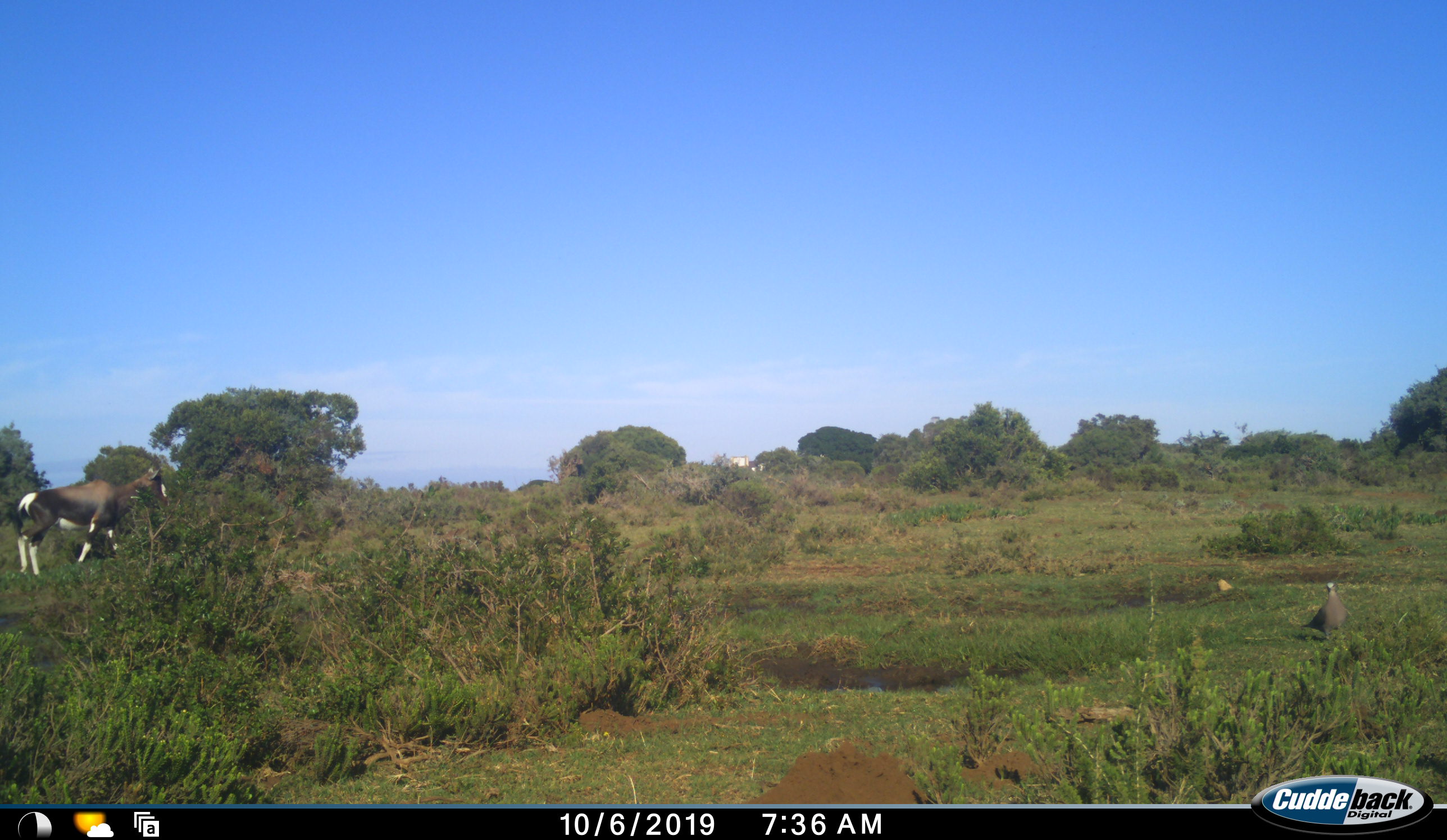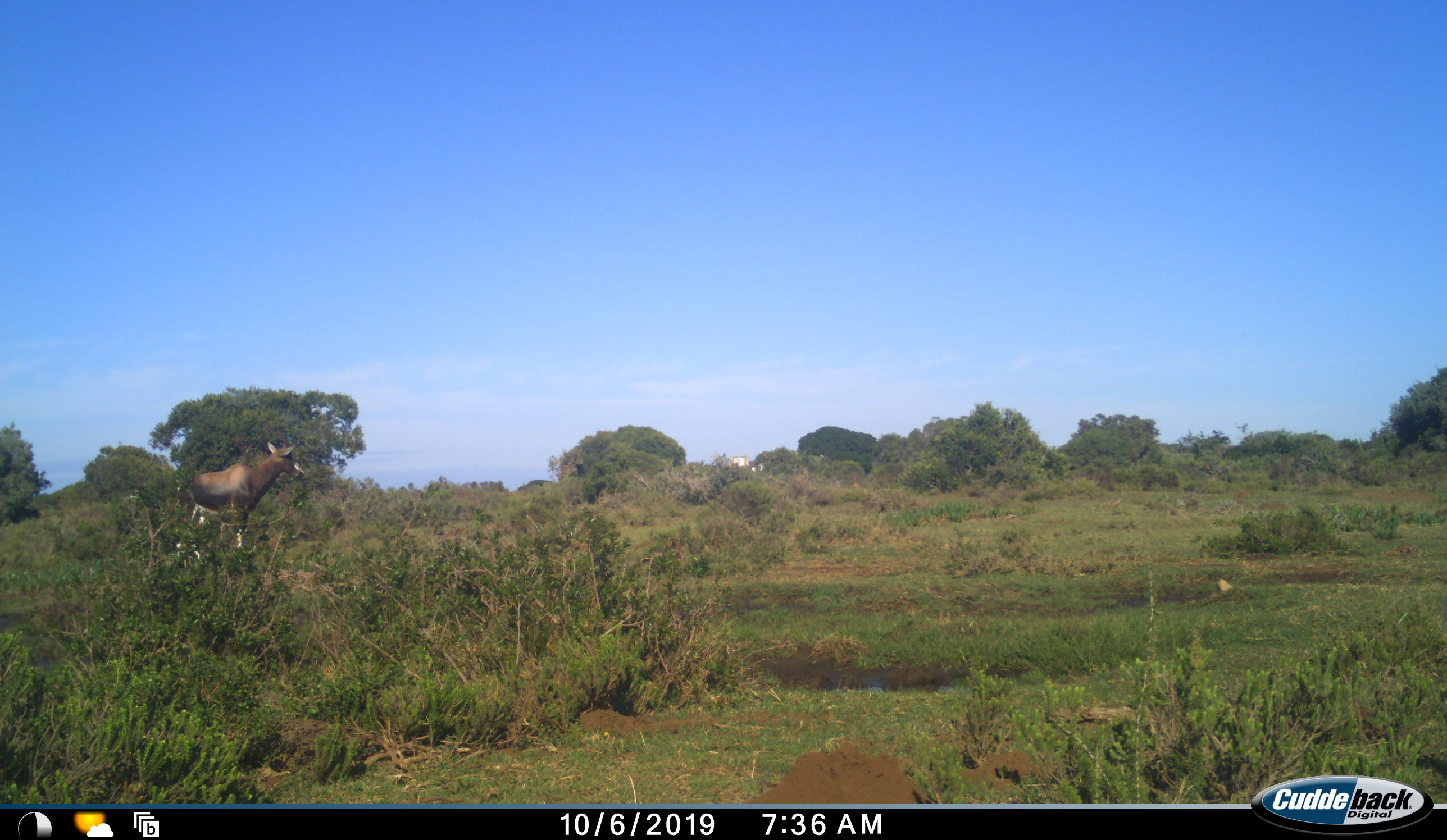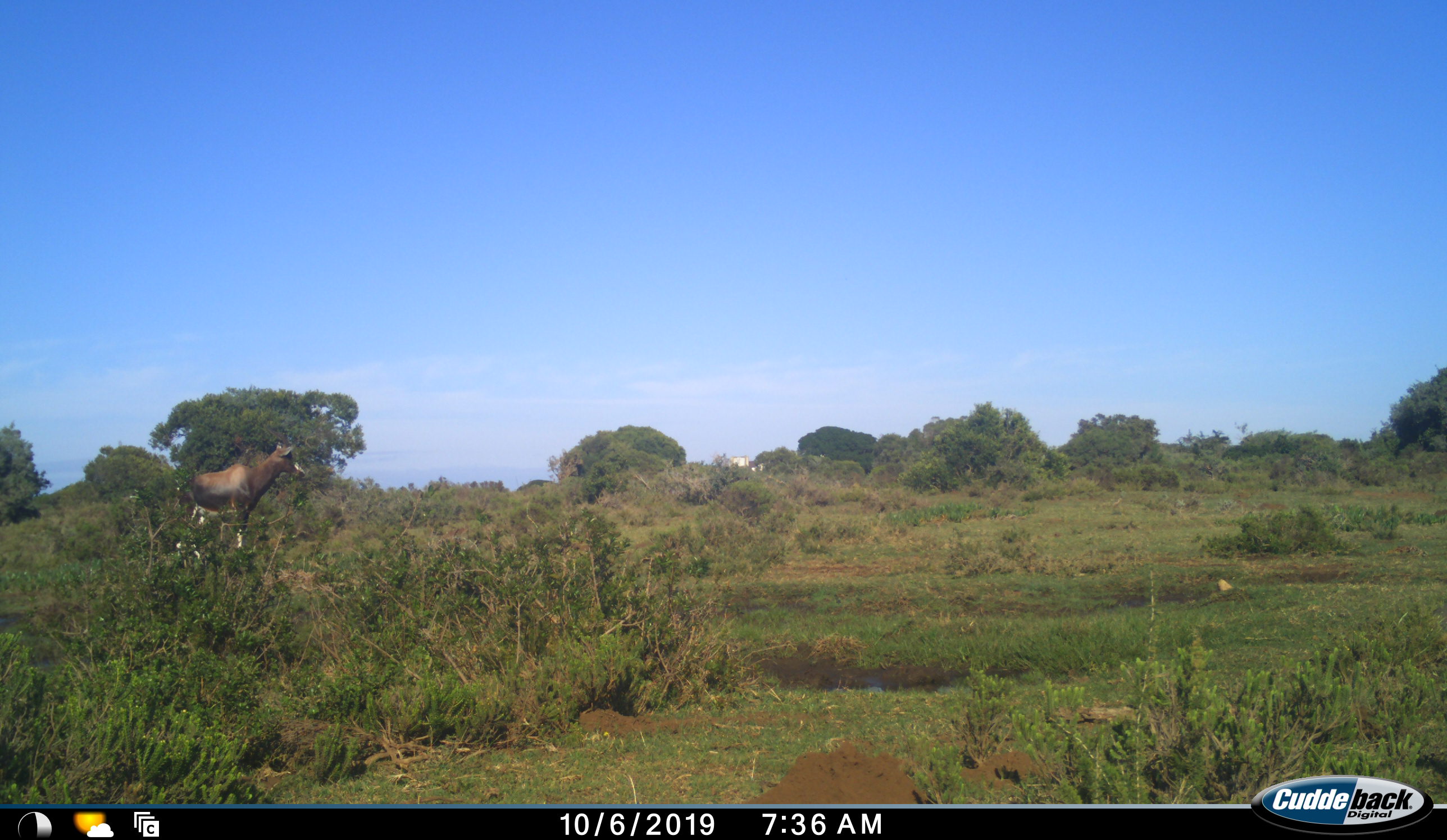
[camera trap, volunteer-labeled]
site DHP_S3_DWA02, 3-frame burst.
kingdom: Animalia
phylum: Chordata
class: Aves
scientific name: Aves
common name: bird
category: birdother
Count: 1.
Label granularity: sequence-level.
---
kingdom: Animalia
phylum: Chordata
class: Mammalia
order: Artiodactyla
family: Bovidae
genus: Damaliscus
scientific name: Damaliscus pygargus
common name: bontebok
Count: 1.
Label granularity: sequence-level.